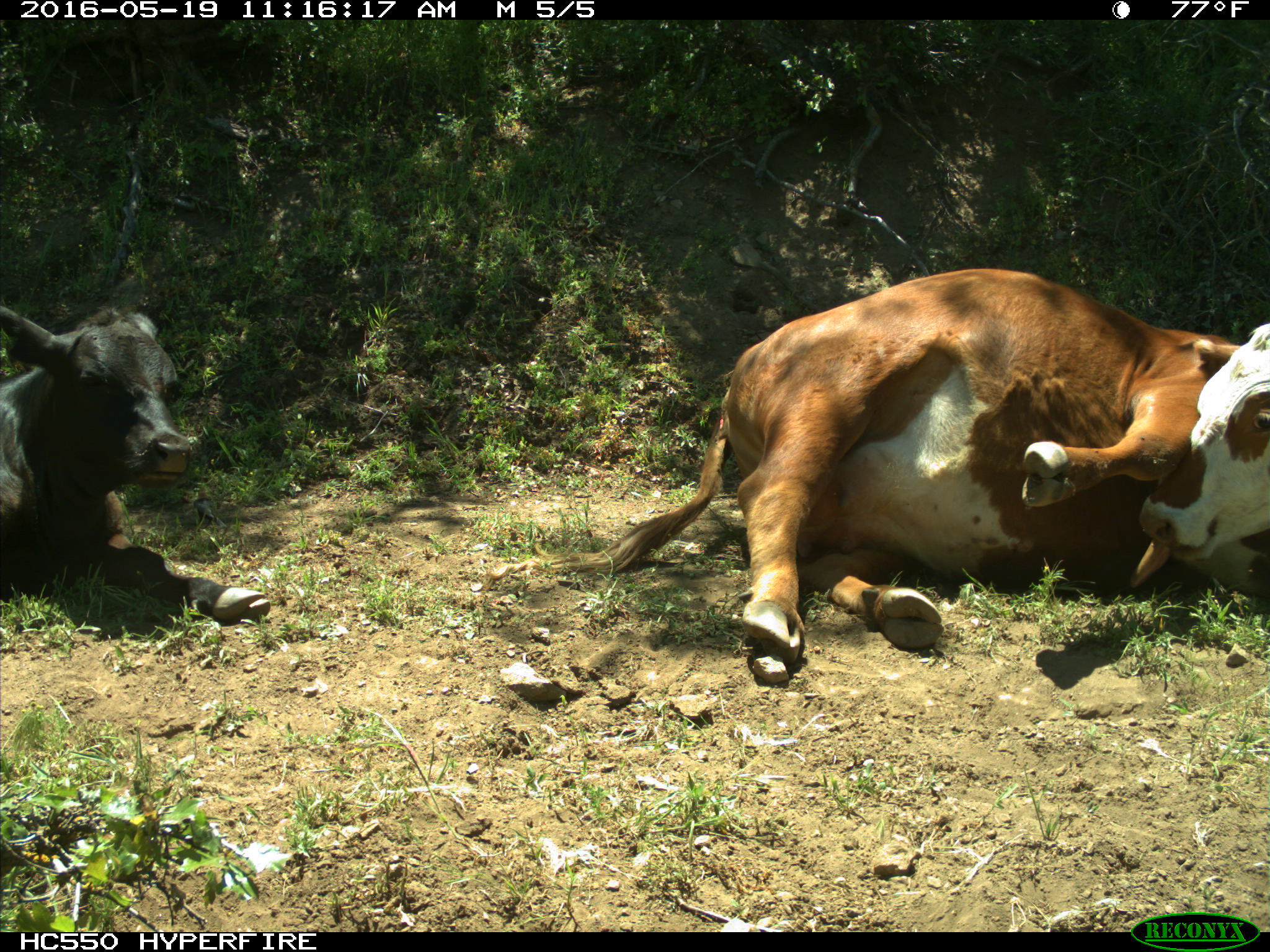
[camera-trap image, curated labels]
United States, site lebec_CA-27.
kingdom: Animalia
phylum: Chordata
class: Mammalia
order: Artiodactyla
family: Bovidae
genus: Bos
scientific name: Bos taurus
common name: domestic cow